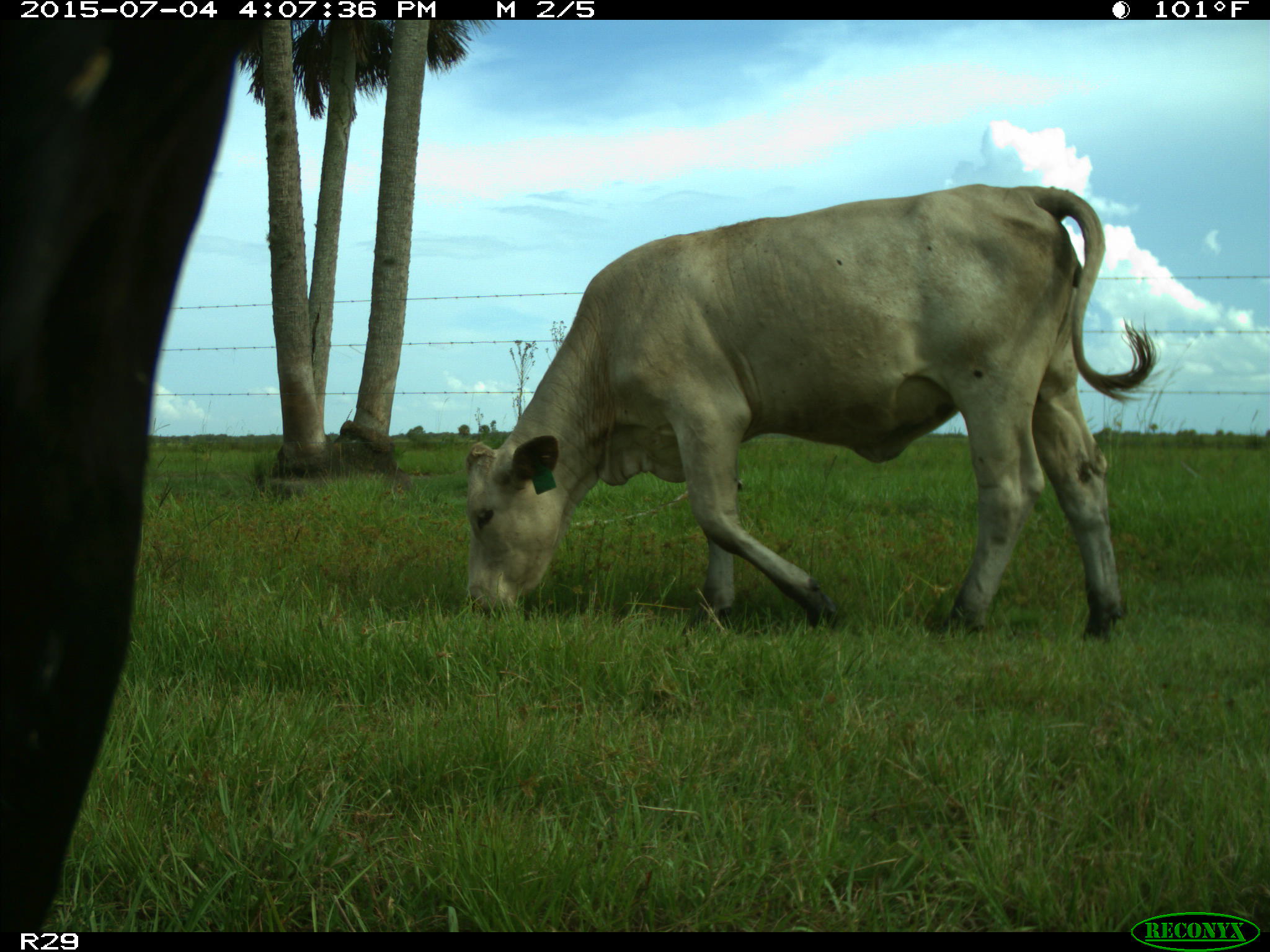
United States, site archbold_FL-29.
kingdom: Animalia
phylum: Chordata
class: Mammalia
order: Artiodactyla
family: Bovidae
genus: Bos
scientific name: Bos taurus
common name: domestic cow